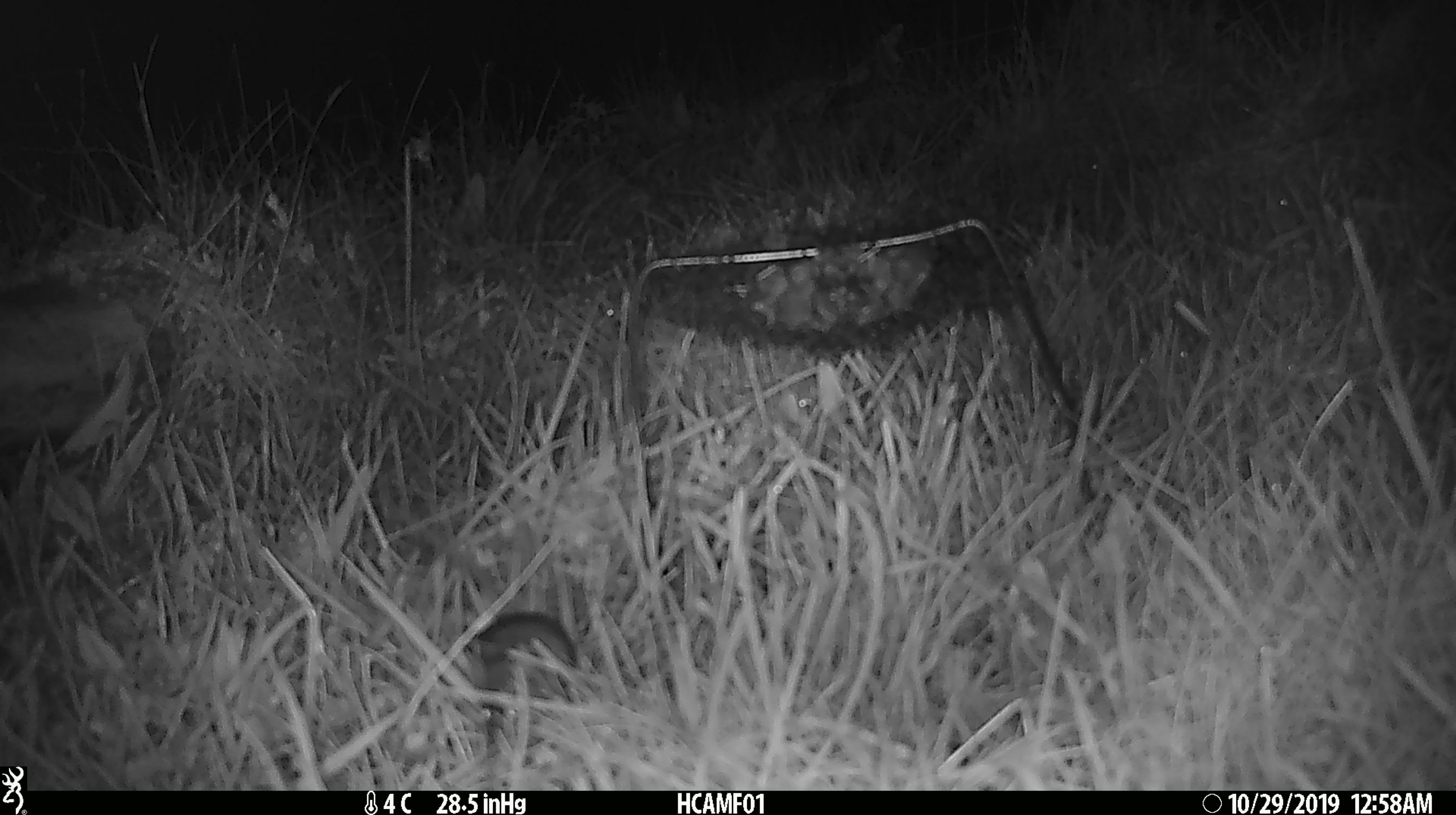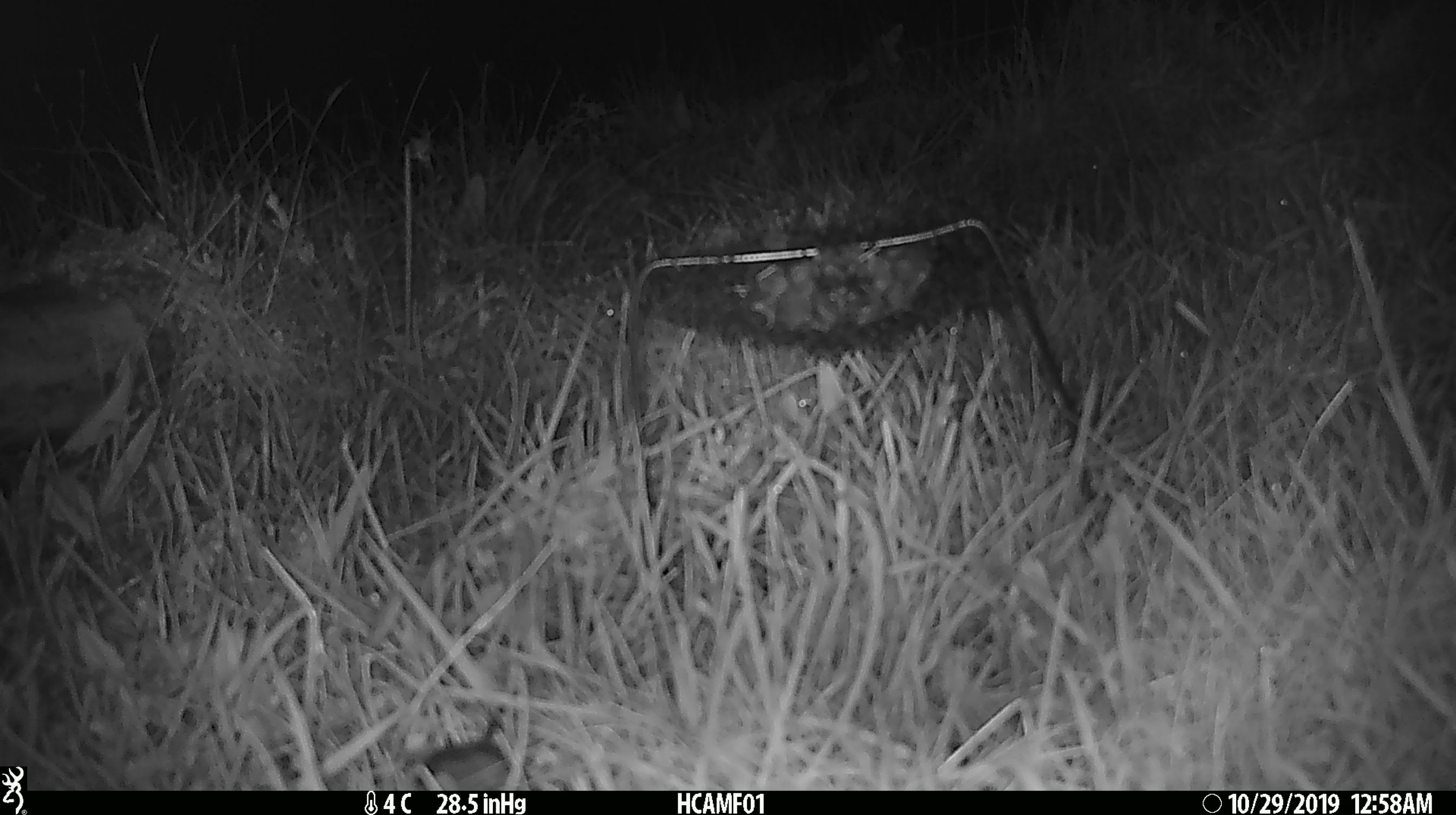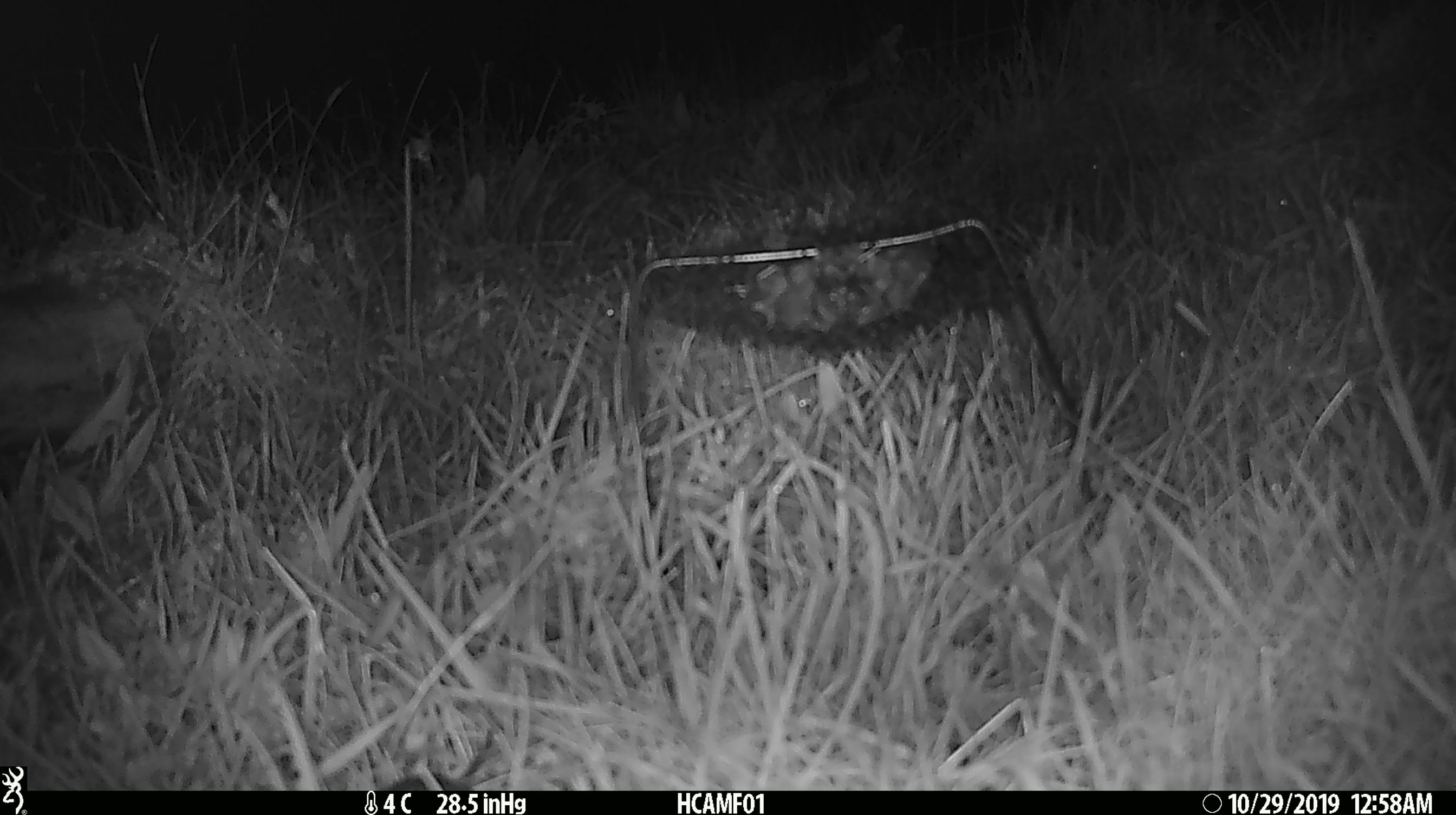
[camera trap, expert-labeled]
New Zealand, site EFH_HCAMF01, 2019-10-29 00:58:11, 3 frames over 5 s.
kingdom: Animalia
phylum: Chordata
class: Mammalia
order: Rodentia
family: Muridae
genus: Mus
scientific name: Mus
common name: mouse